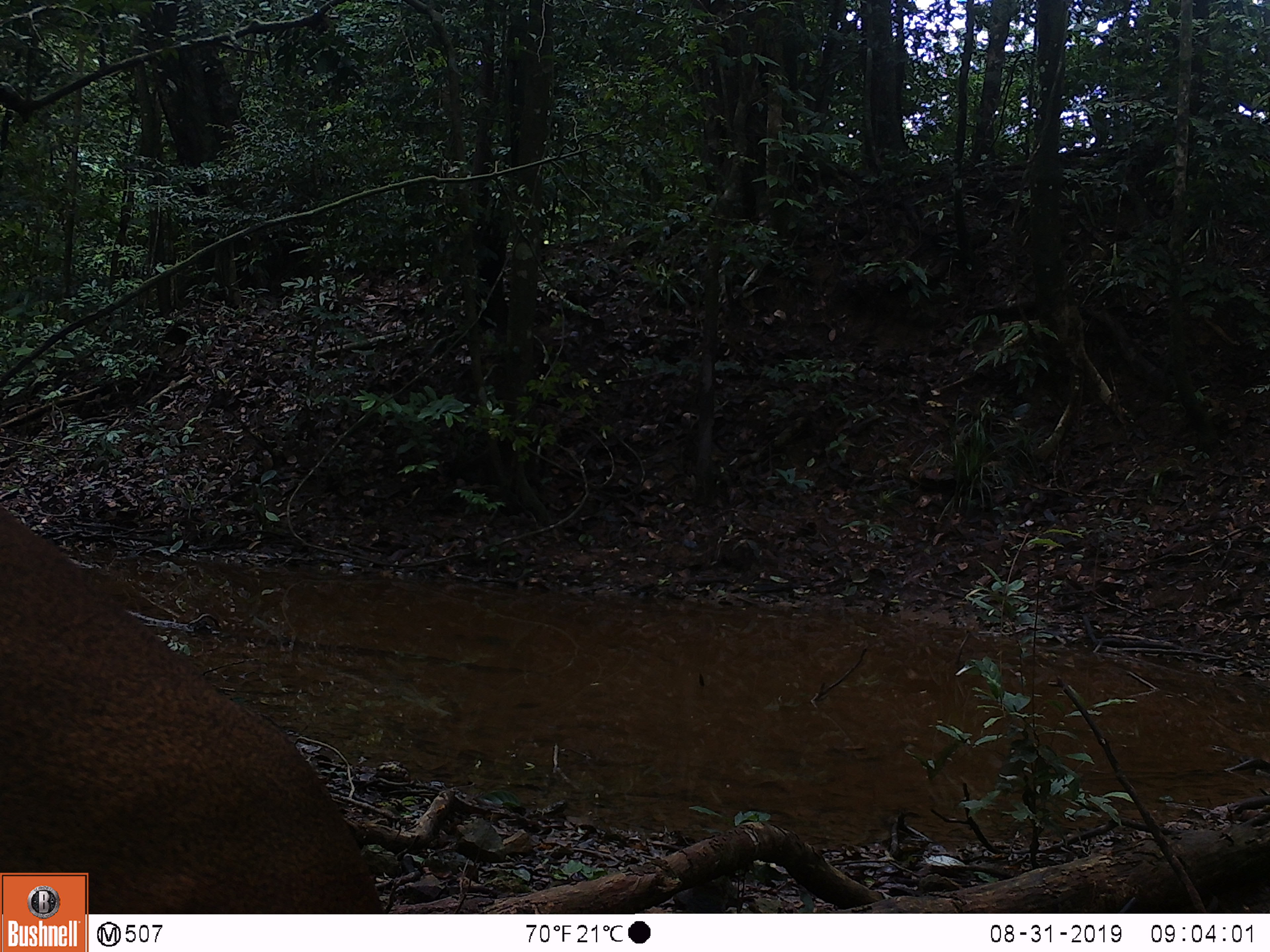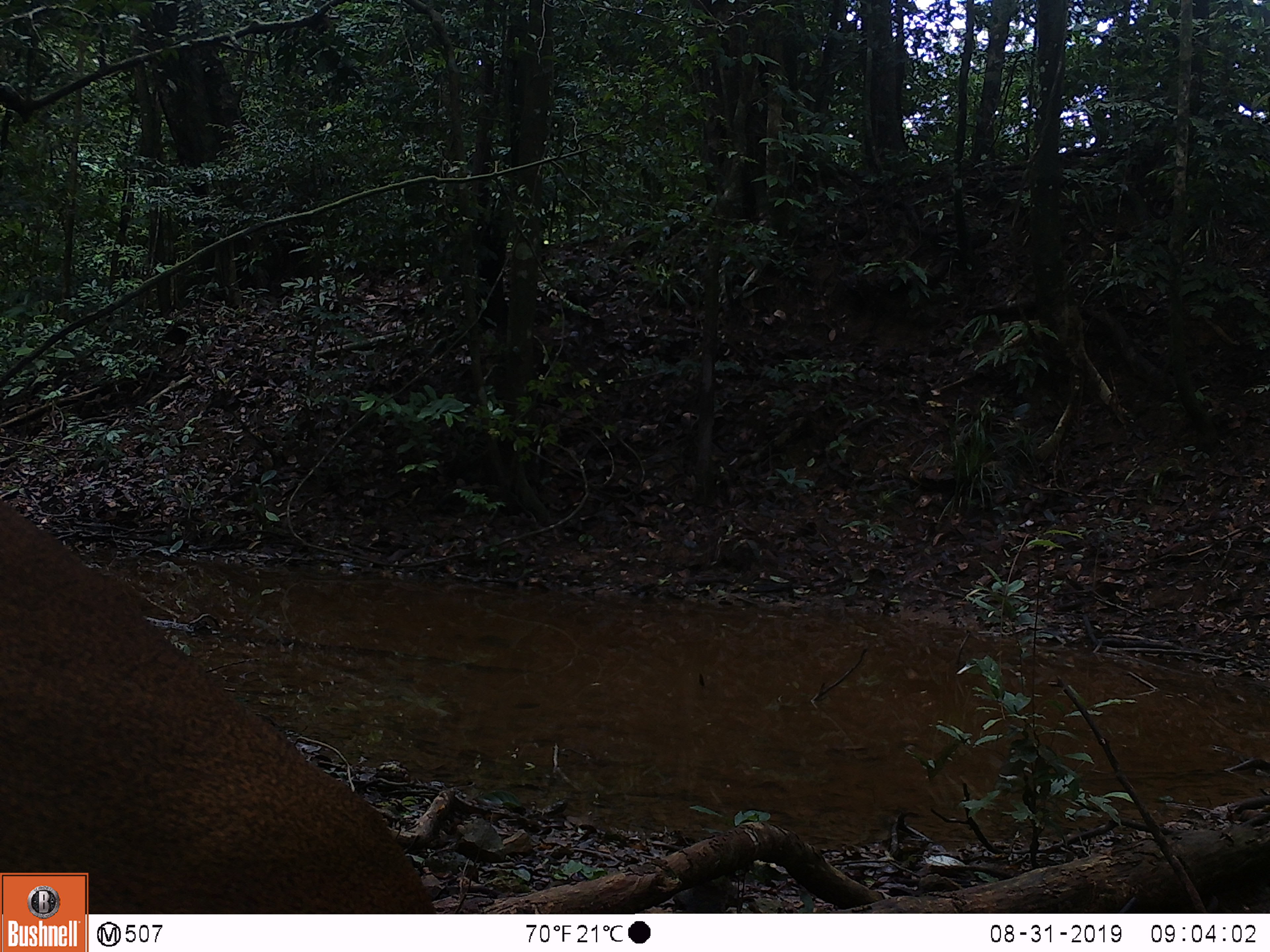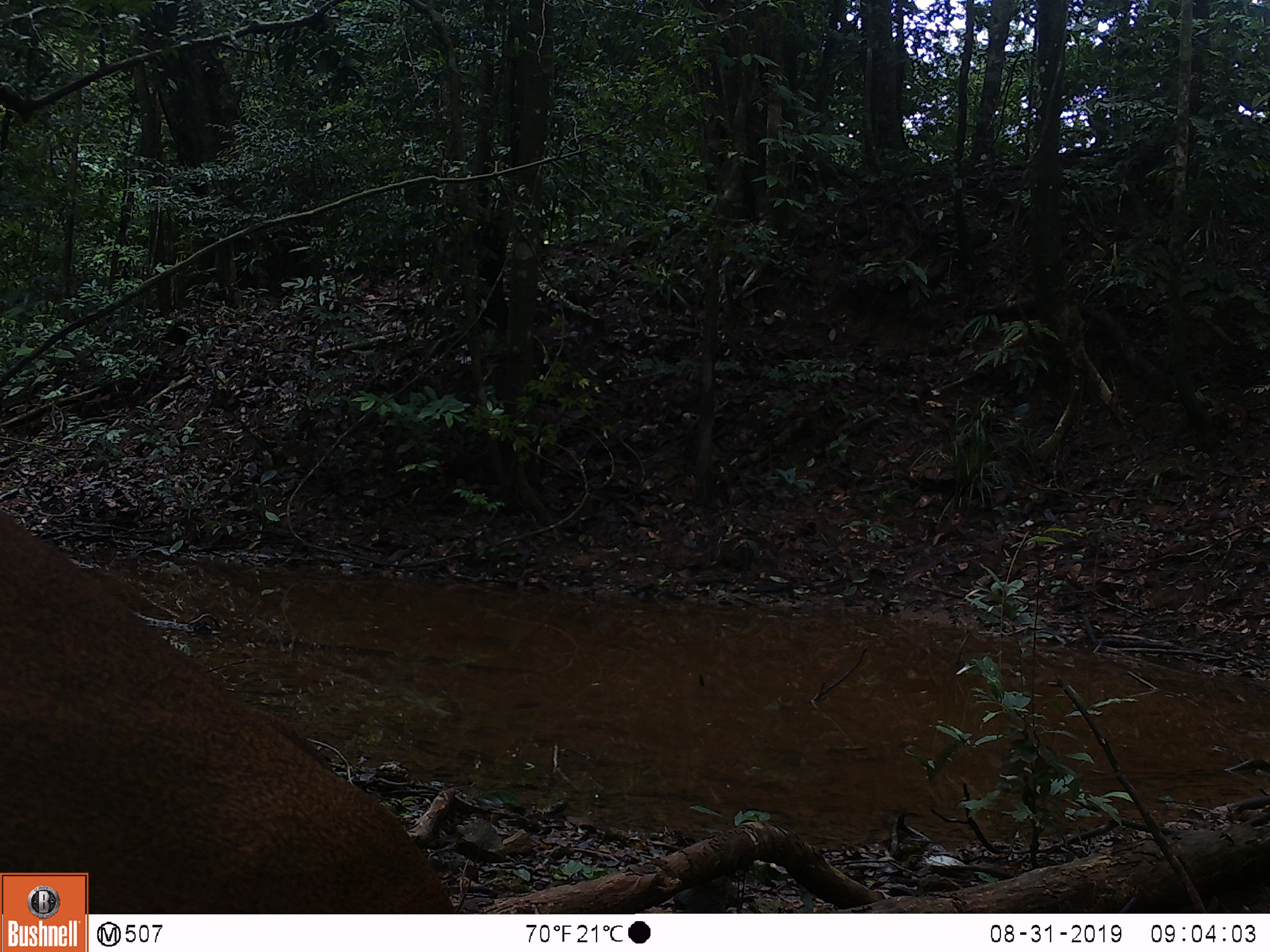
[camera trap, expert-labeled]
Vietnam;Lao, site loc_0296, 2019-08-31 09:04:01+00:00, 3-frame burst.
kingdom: Animalia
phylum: Chordata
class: Mammalia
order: Artiodactyla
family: Cervidae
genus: Muntiacus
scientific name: Muntiacus vuquangensis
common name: large-antlered muntjac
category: large antlered muntjac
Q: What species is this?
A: Large antlered muntjac (large-antlered muntjac) (Muntiacus vuquangensis).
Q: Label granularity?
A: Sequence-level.